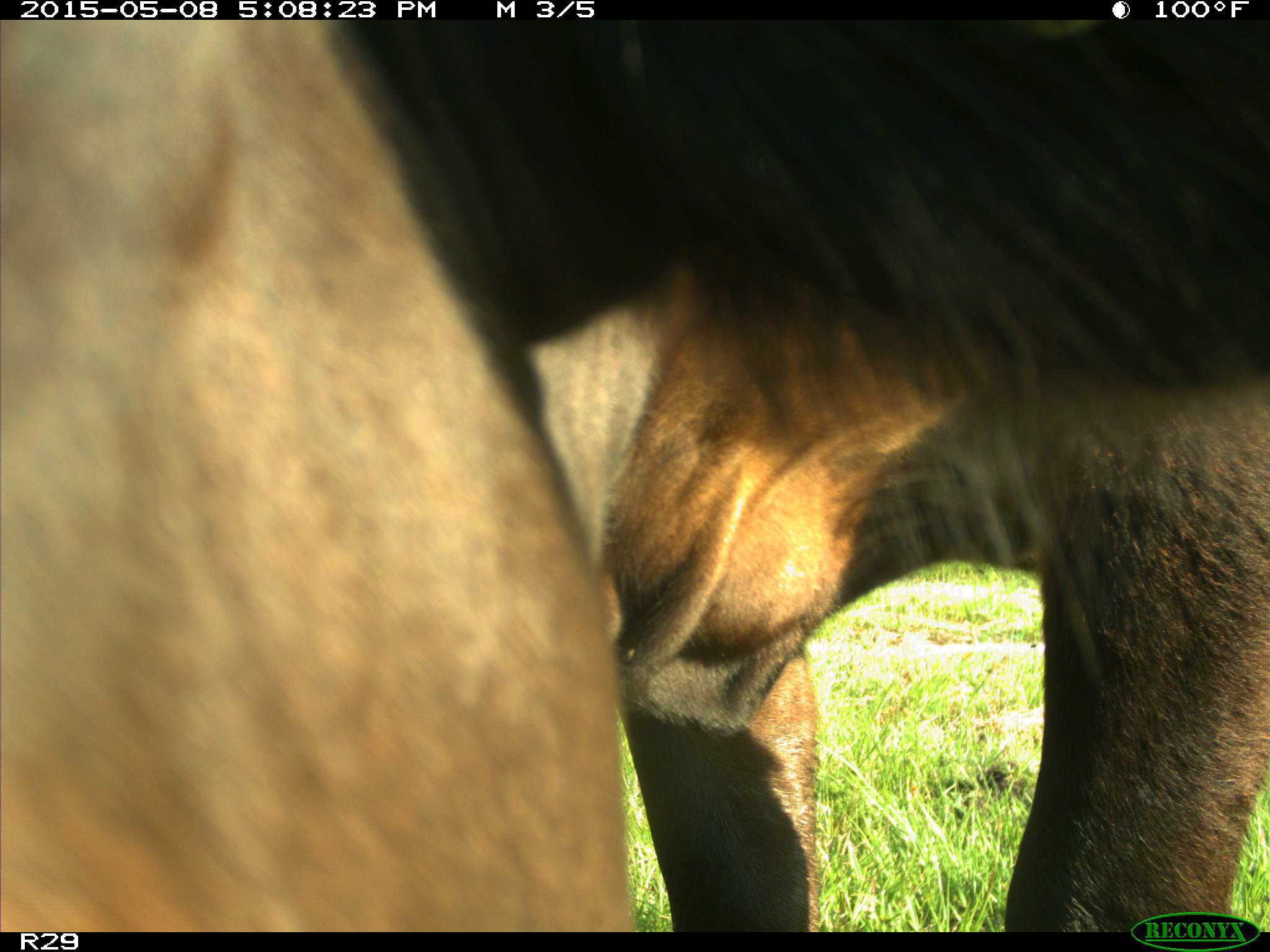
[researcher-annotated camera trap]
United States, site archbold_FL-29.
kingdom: Animalia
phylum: Chordata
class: Mammalia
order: Artiodactyla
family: Bovidae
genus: Bos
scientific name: Bos taurus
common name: domestic cow